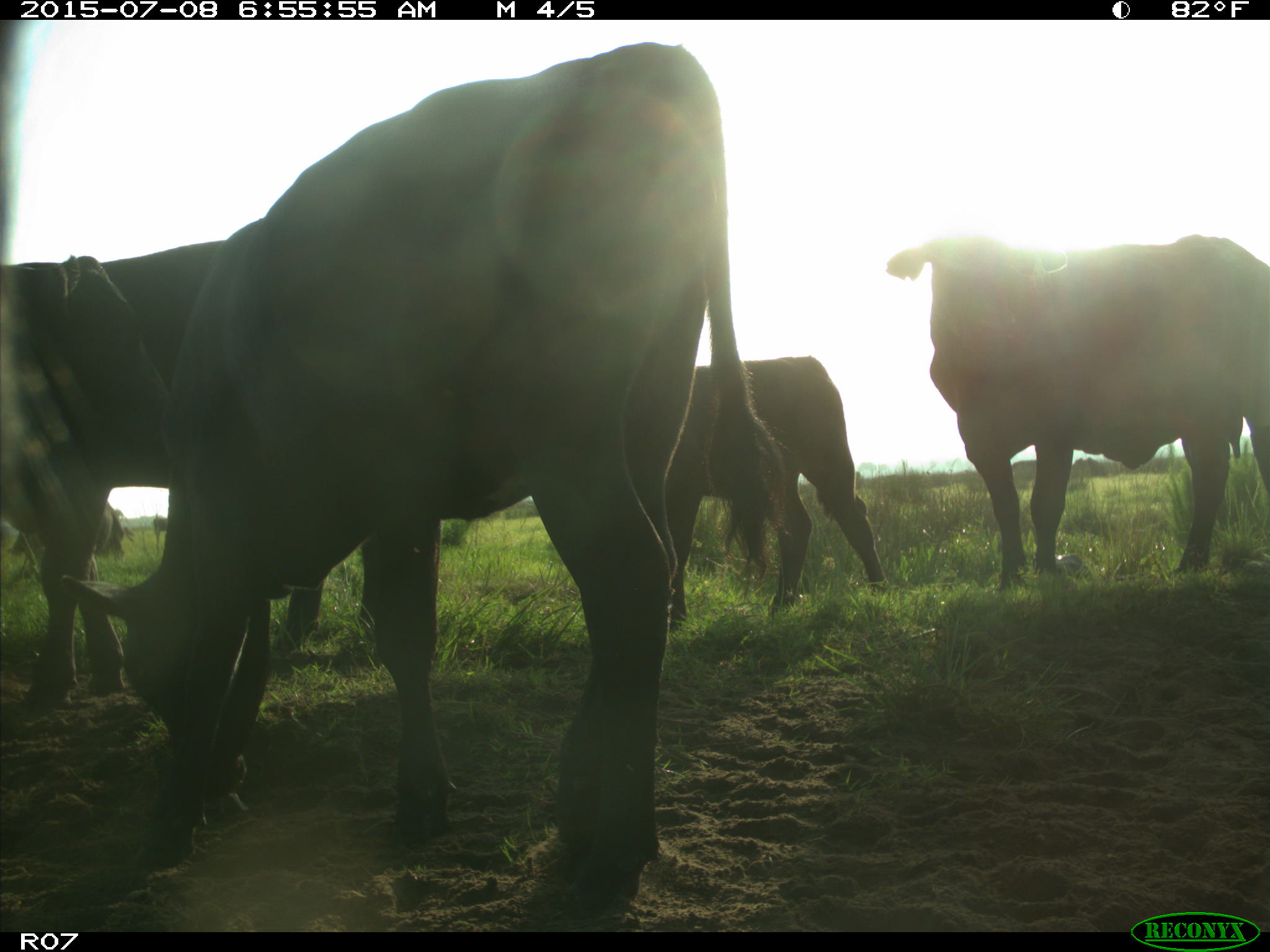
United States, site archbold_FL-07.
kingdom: Animalia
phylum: Chordata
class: Mammalia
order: Artiodactyla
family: Bovidae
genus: Bos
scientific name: Bos taurus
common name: domestic cow